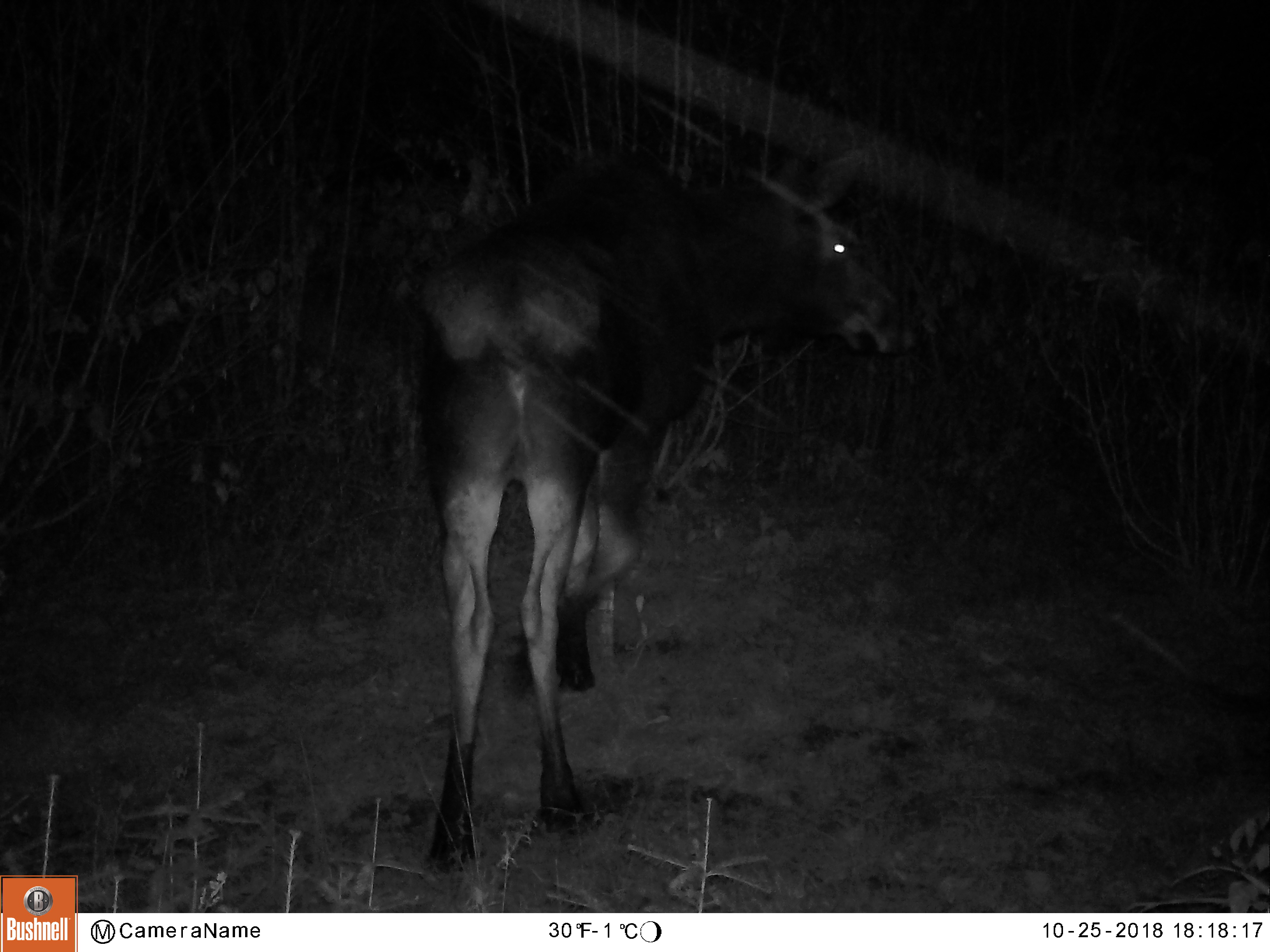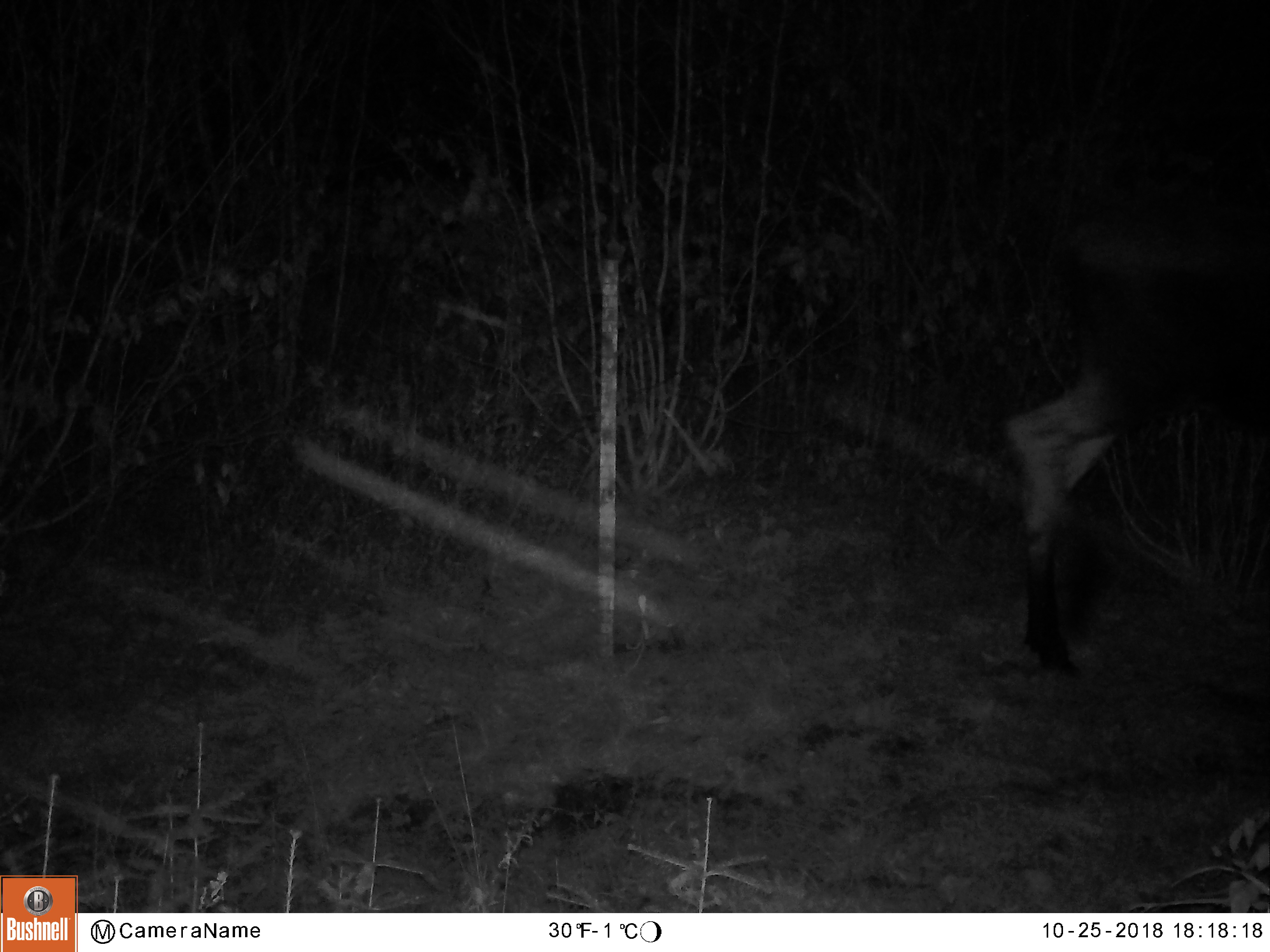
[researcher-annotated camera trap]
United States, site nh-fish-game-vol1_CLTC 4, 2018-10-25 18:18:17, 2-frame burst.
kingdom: Animalia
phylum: Chordata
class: Mammalia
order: Artiodactyla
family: Cervidae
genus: Alces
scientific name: Alces alces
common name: moose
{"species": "moose (Alces alces)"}